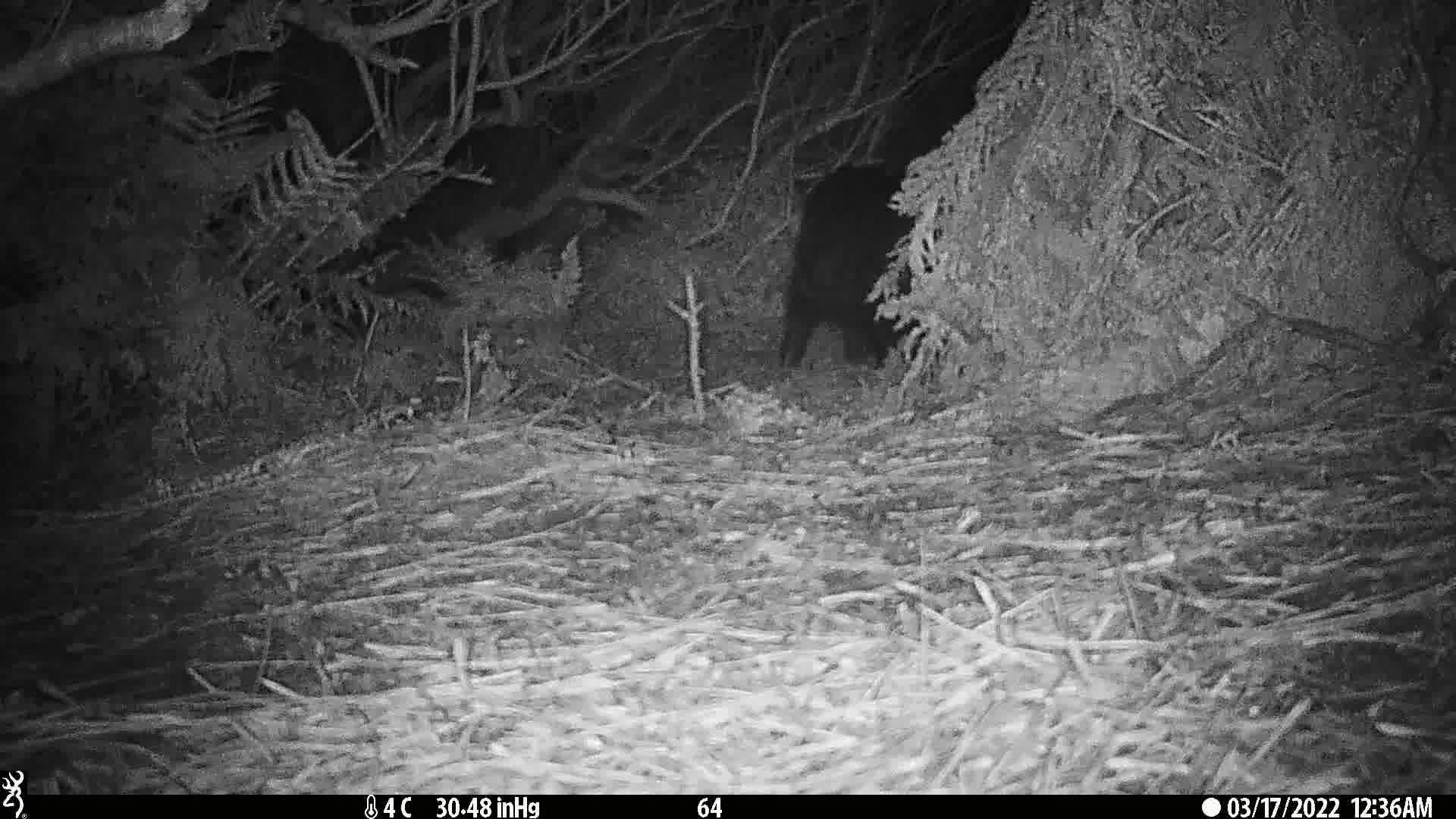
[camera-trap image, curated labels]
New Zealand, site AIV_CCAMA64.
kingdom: Animalia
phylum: Chordata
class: Mammalia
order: Artiodactyla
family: Suidae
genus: Sus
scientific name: Sus scrofa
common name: pig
Pig (Sus scrofa).